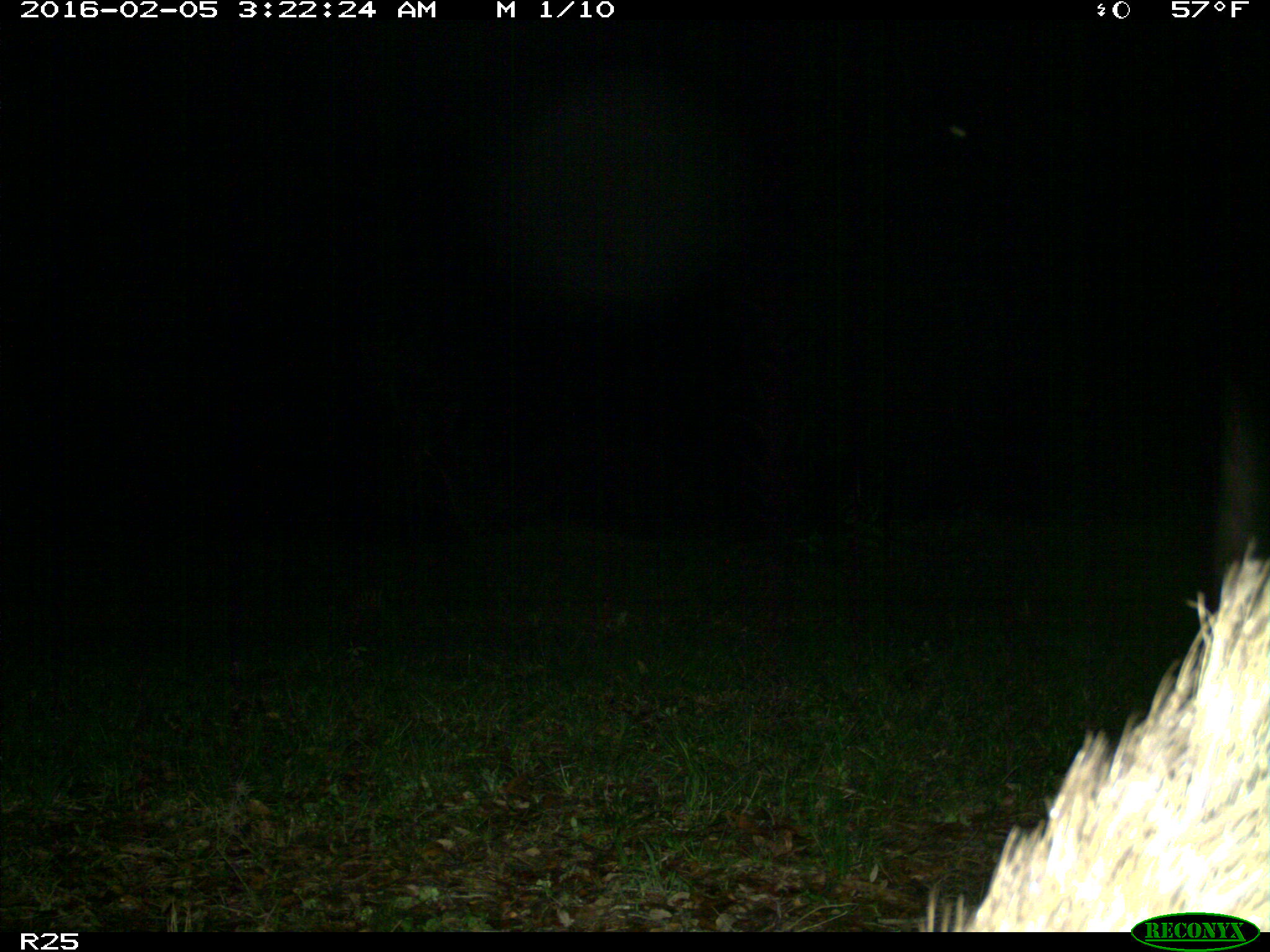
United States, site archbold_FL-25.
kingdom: Animalia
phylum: Chordata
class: Mammalia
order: Artiodactyla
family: Suidae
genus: Sus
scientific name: Sus scrofa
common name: wild boar